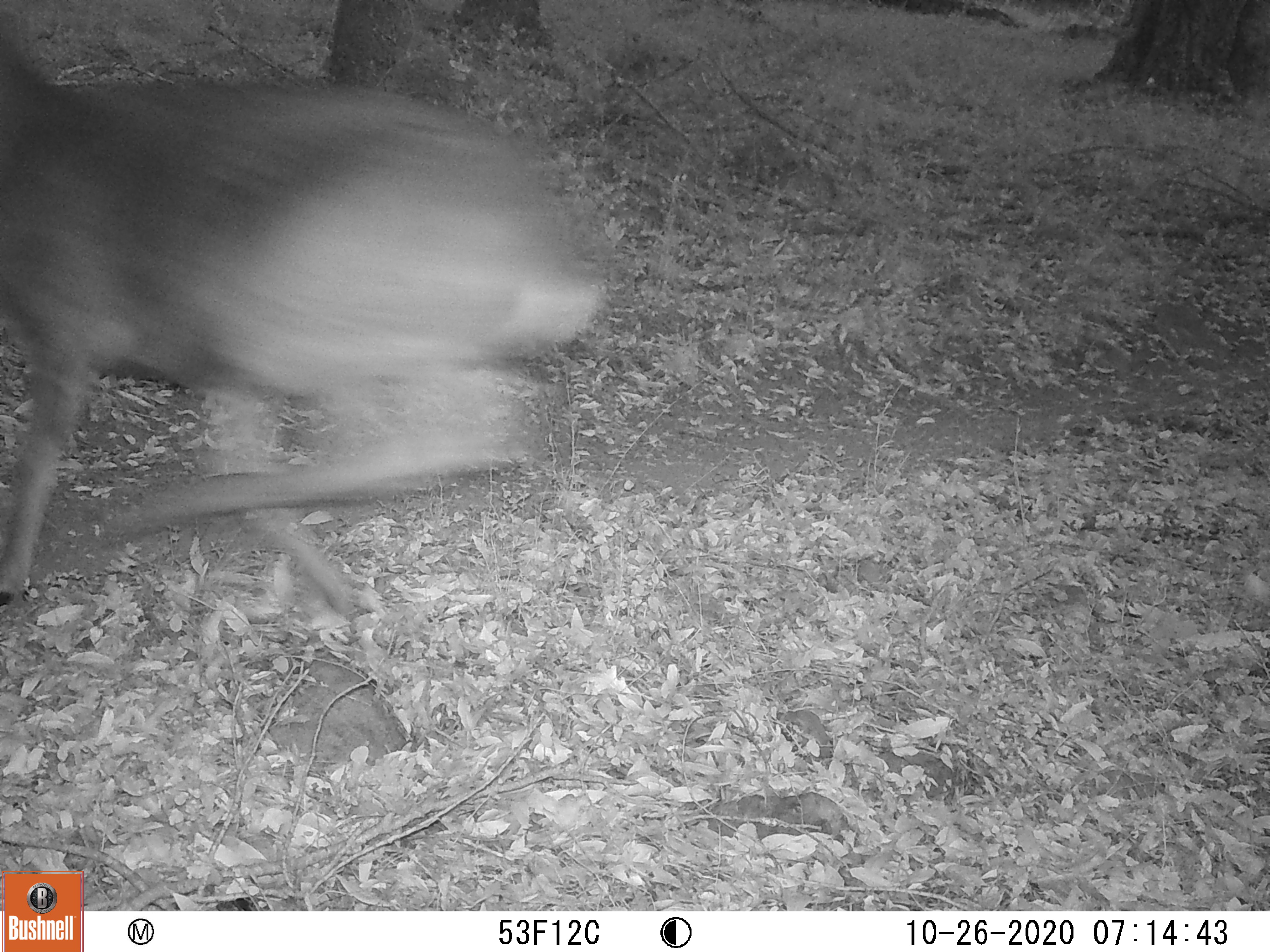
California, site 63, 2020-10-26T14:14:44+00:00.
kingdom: Animalia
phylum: Chordata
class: Mammalia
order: Artiodactyla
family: Cervidae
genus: Odocoileus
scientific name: Odocoileus hemionus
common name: mule deer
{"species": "mule deer (Odocoileus hemionus)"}